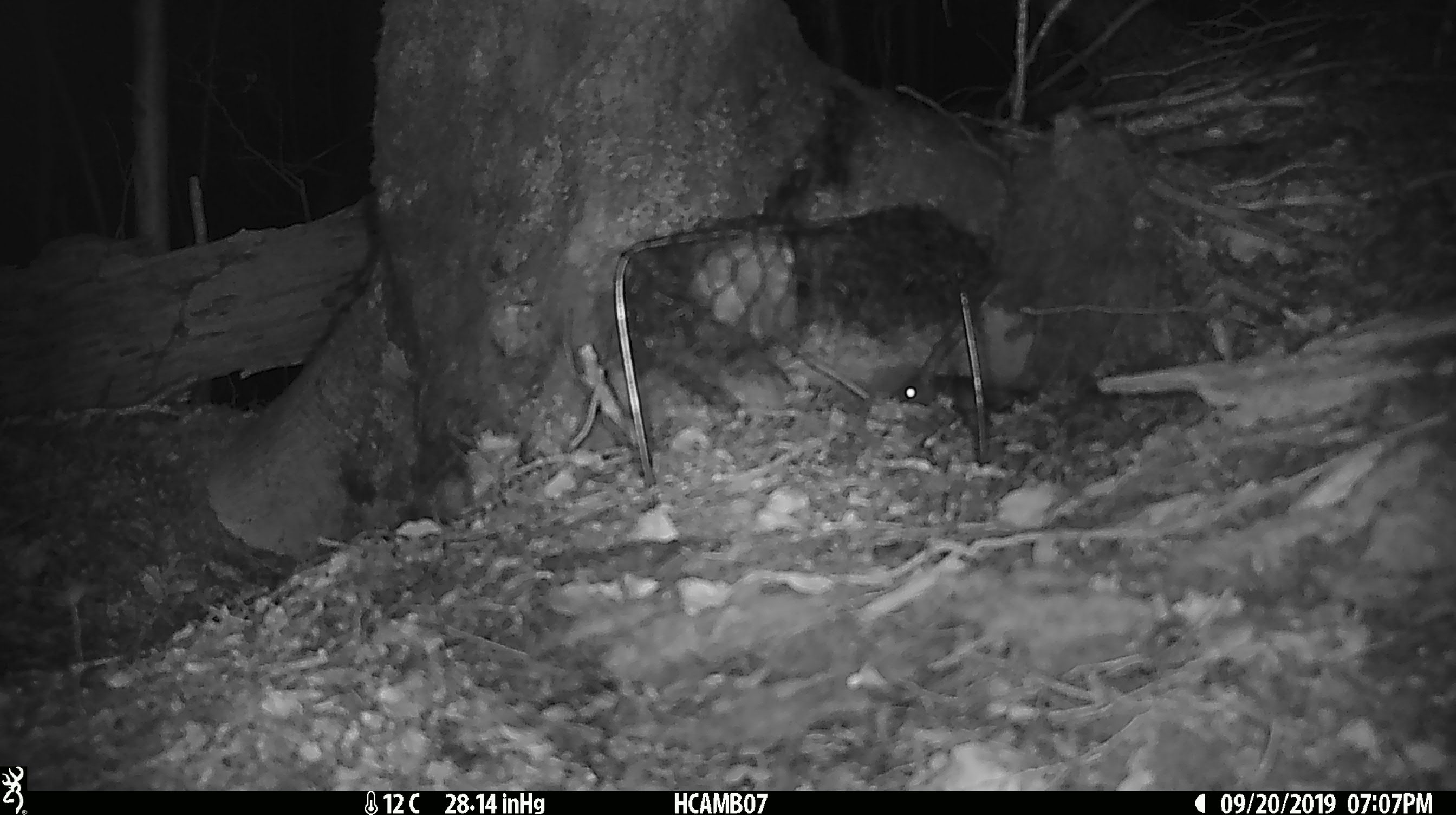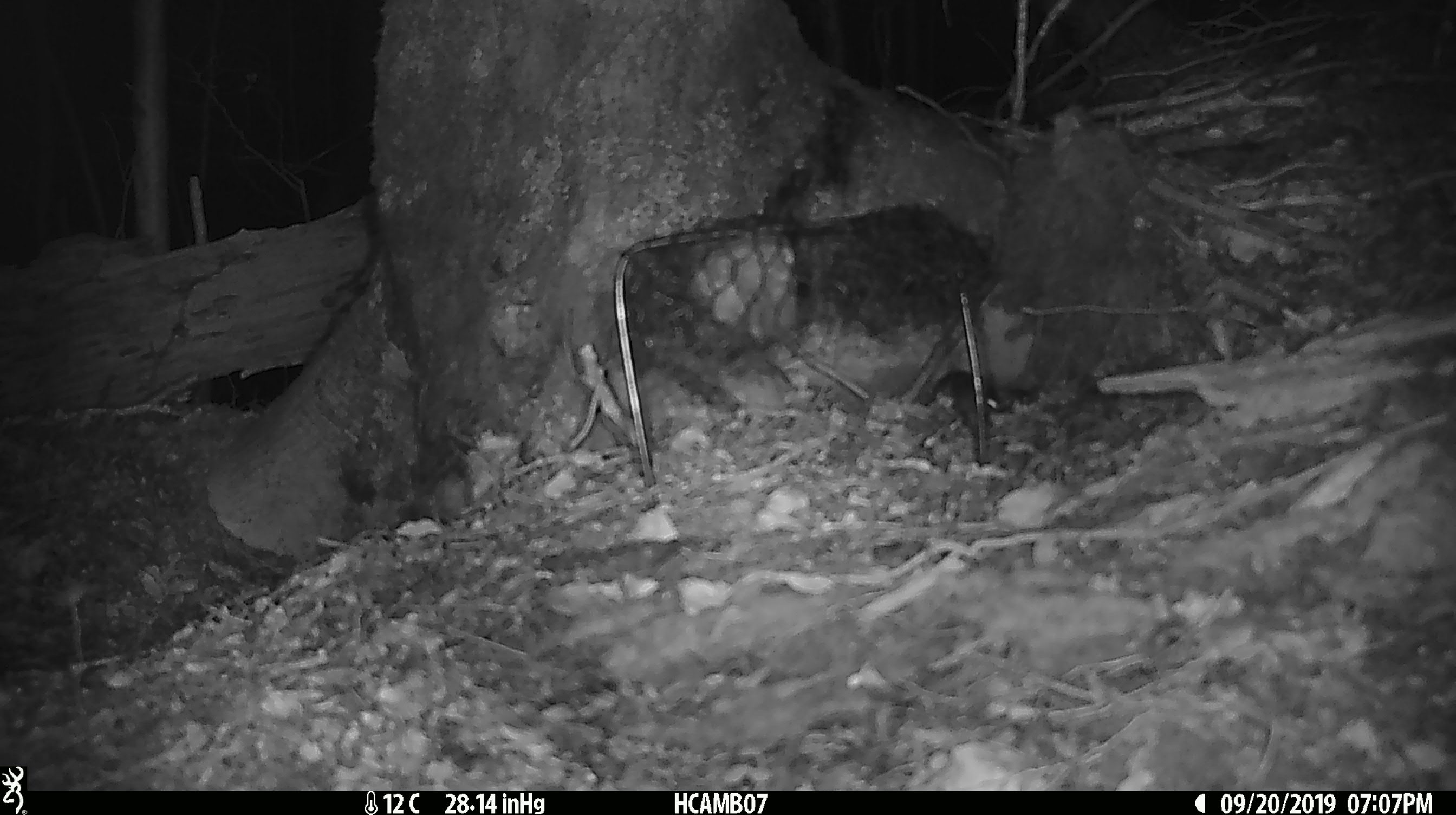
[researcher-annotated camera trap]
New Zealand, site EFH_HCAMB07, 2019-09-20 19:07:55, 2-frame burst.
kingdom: Animalia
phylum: Chordata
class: Mammalia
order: Rodentia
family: Muridae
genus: Mus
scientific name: Mus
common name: mouse